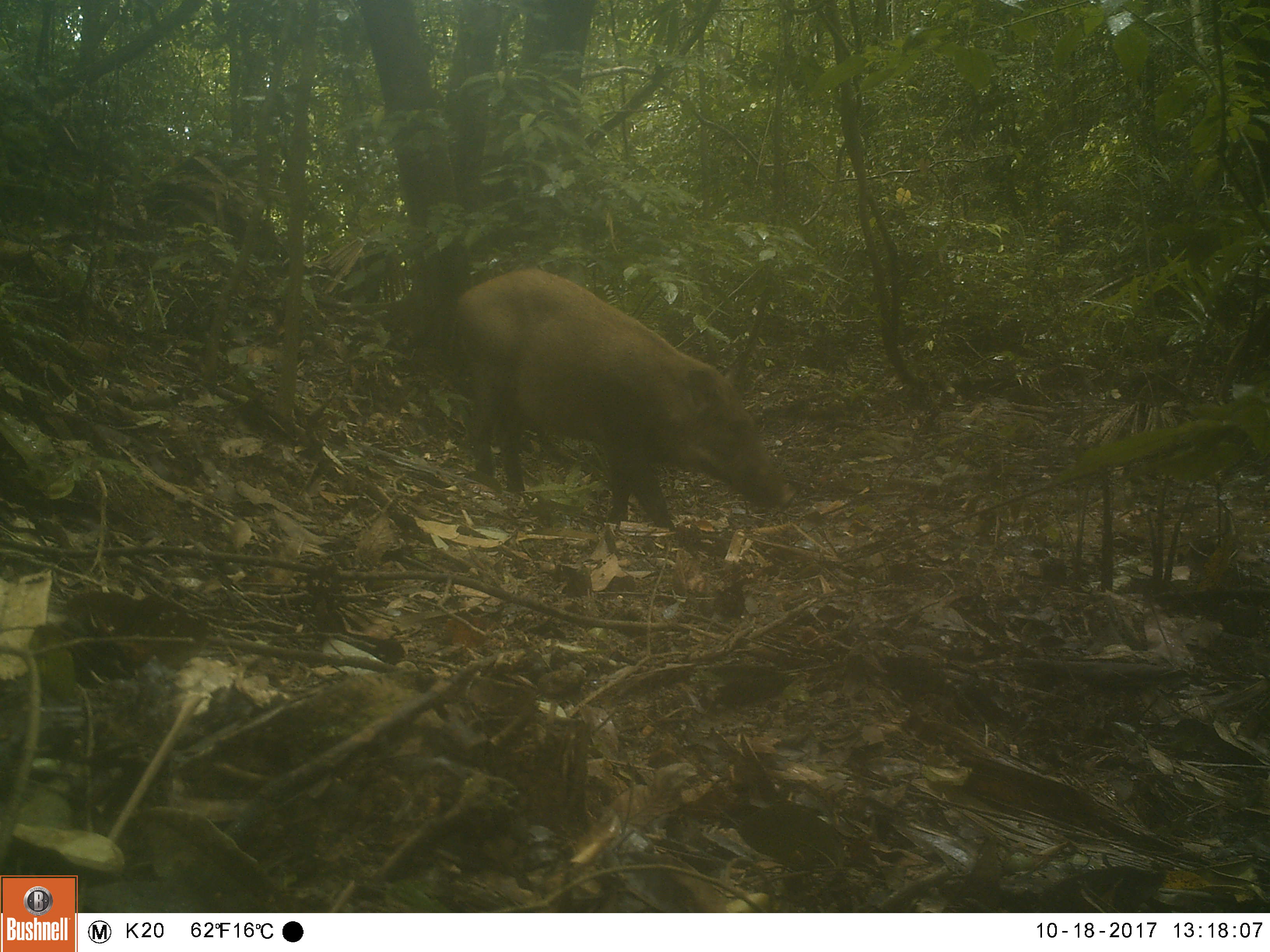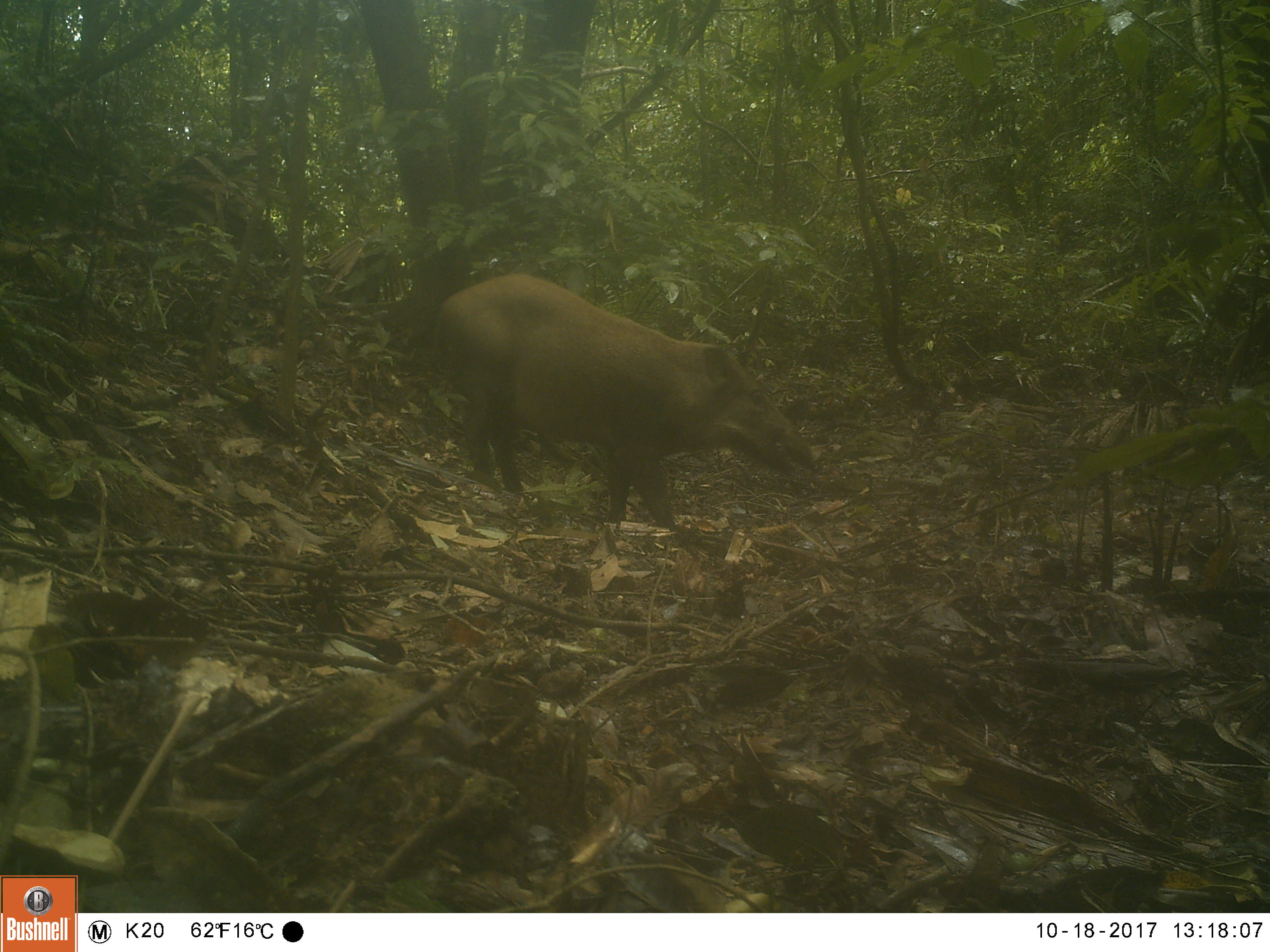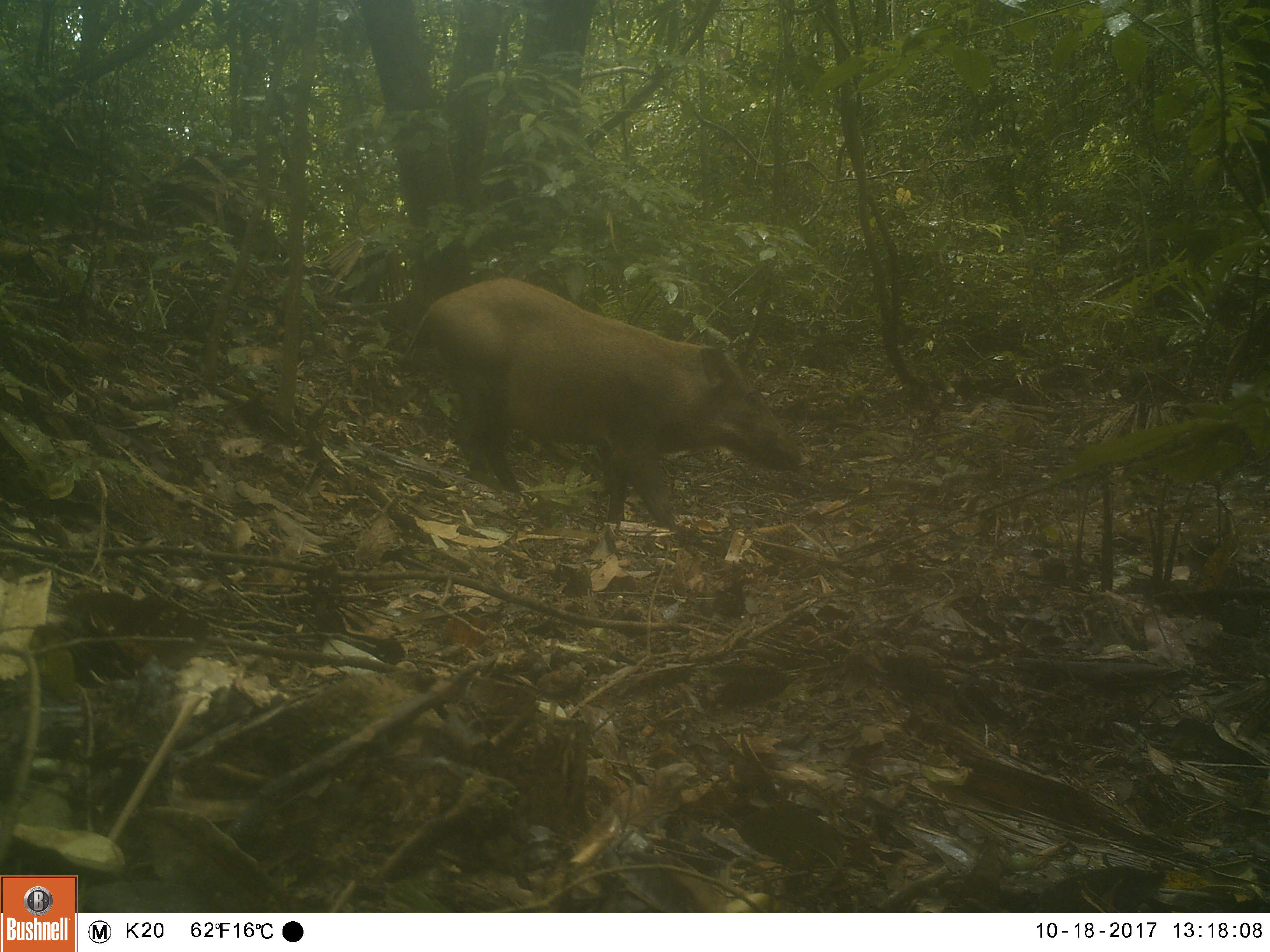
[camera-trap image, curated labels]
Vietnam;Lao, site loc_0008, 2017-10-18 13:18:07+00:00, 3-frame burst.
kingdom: Animalia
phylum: Chordata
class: Mammalia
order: Artiodactyla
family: Suidae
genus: Sus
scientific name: Sus scrofa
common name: eurasian wild pig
Eurasian wild pig (Sus scrofa). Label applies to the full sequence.